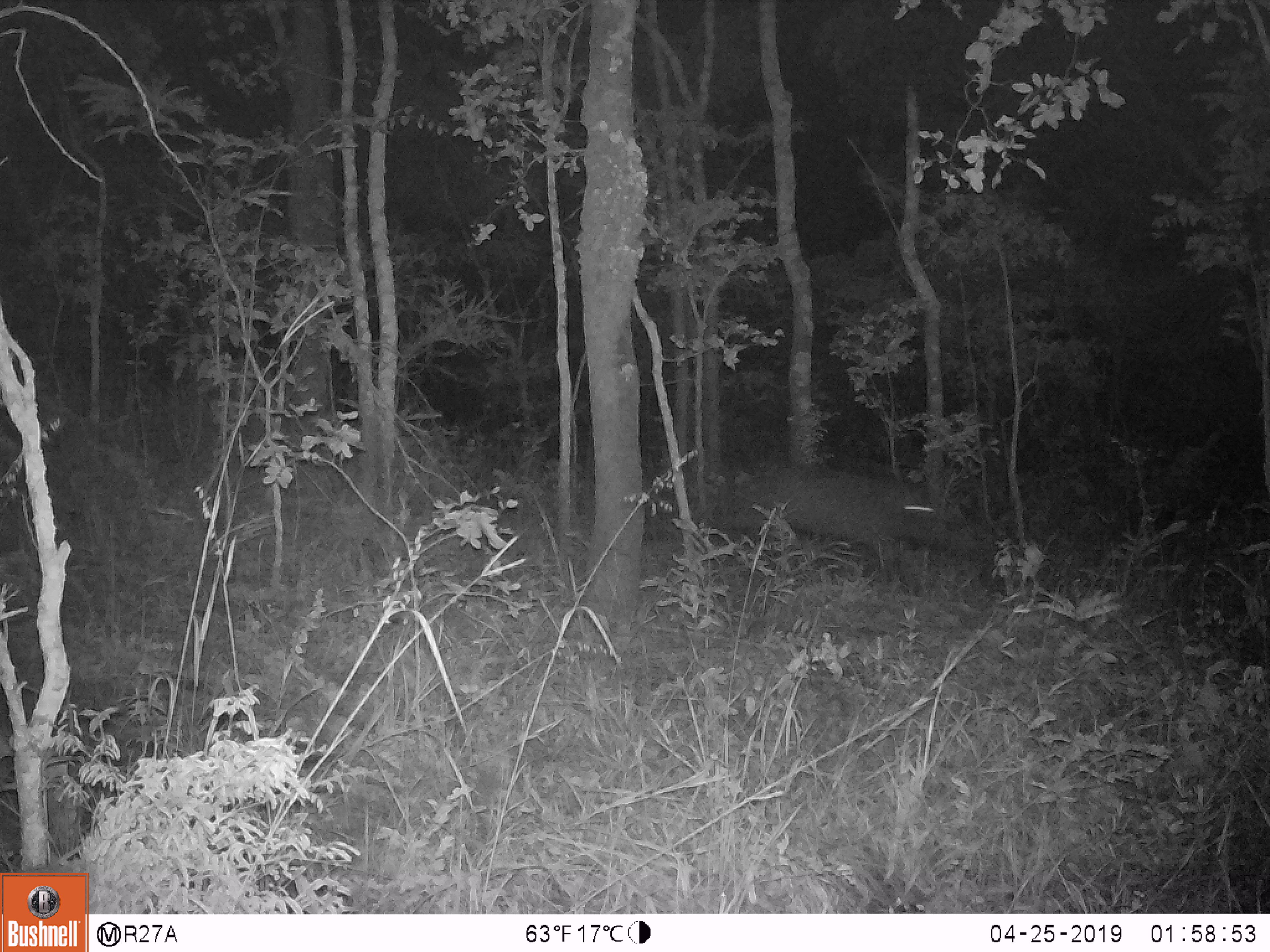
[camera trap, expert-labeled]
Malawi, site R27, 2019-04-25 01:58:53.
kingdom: Animalia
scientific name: Animalia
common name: other animal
Other animal (Animalia), count 1.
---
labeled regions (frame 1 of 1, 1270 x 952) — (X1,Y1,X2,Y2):
other animal: (737,443,959,594)